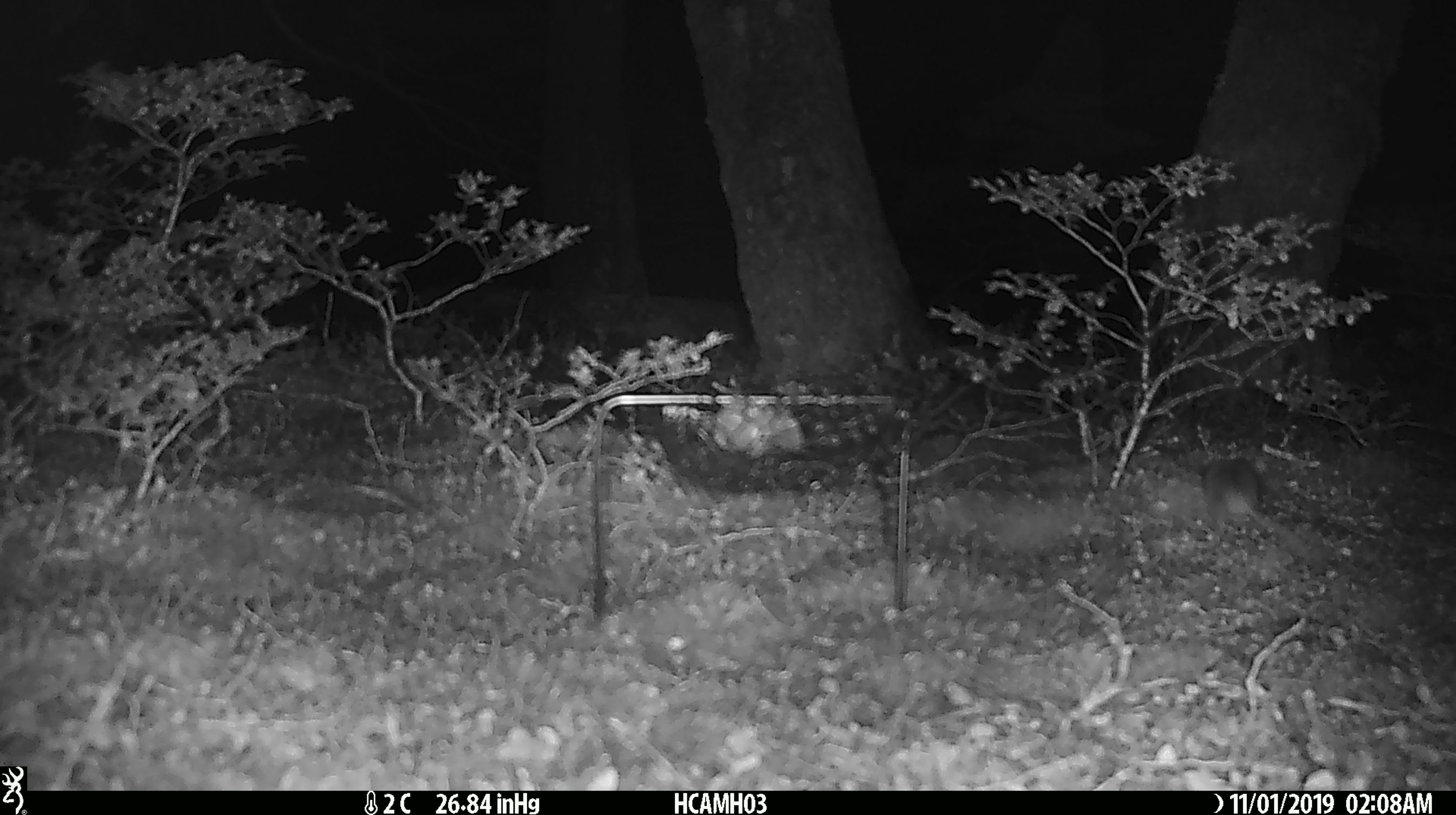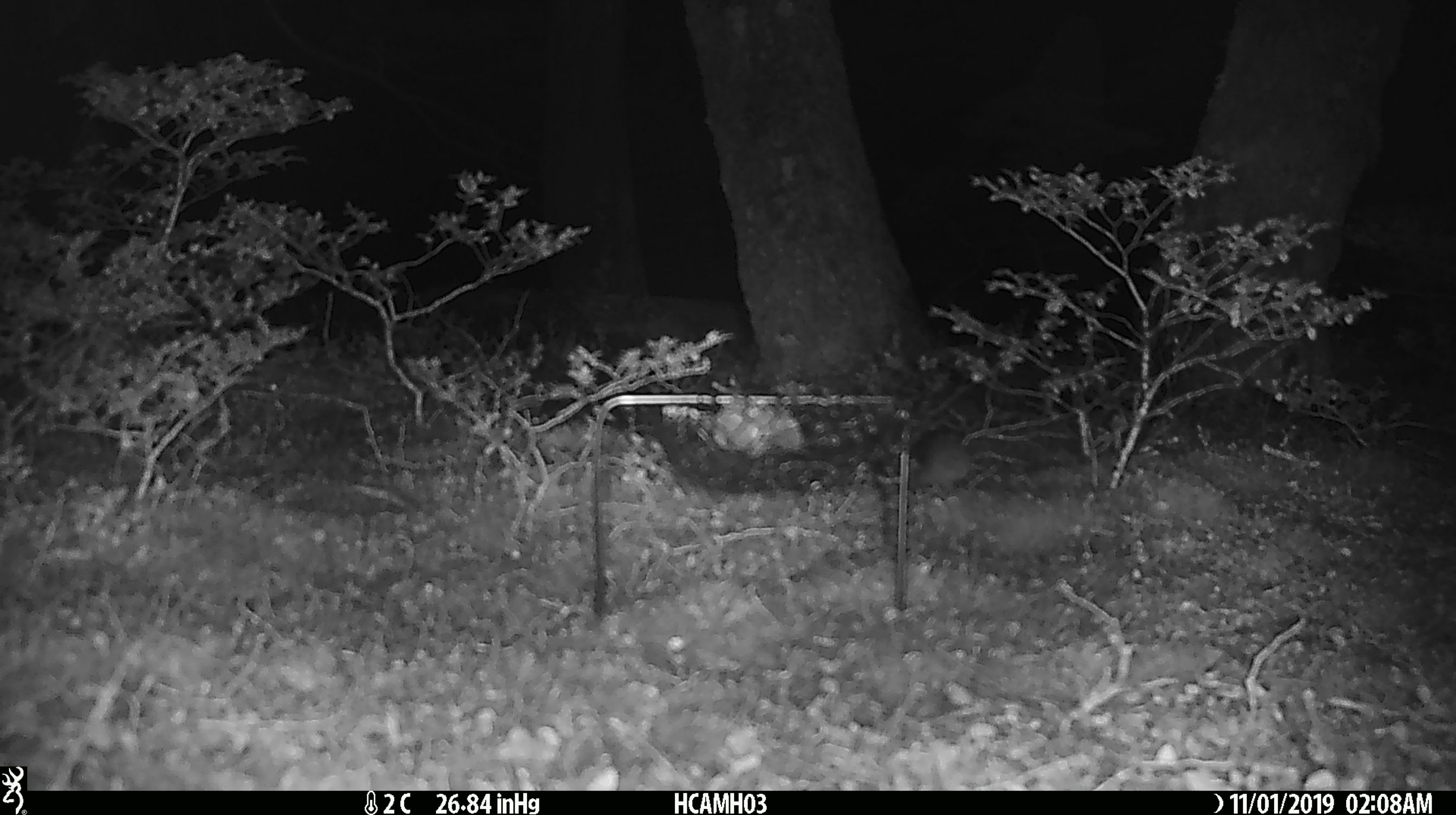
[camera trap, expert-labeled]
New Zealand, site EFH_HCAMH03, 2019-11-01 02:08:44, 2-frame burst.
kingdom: Animalia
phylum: Chordata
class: Mammalia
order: Rodentia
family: Muridae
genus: Mus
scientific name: Mus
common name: mouse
Mouse (Mus).